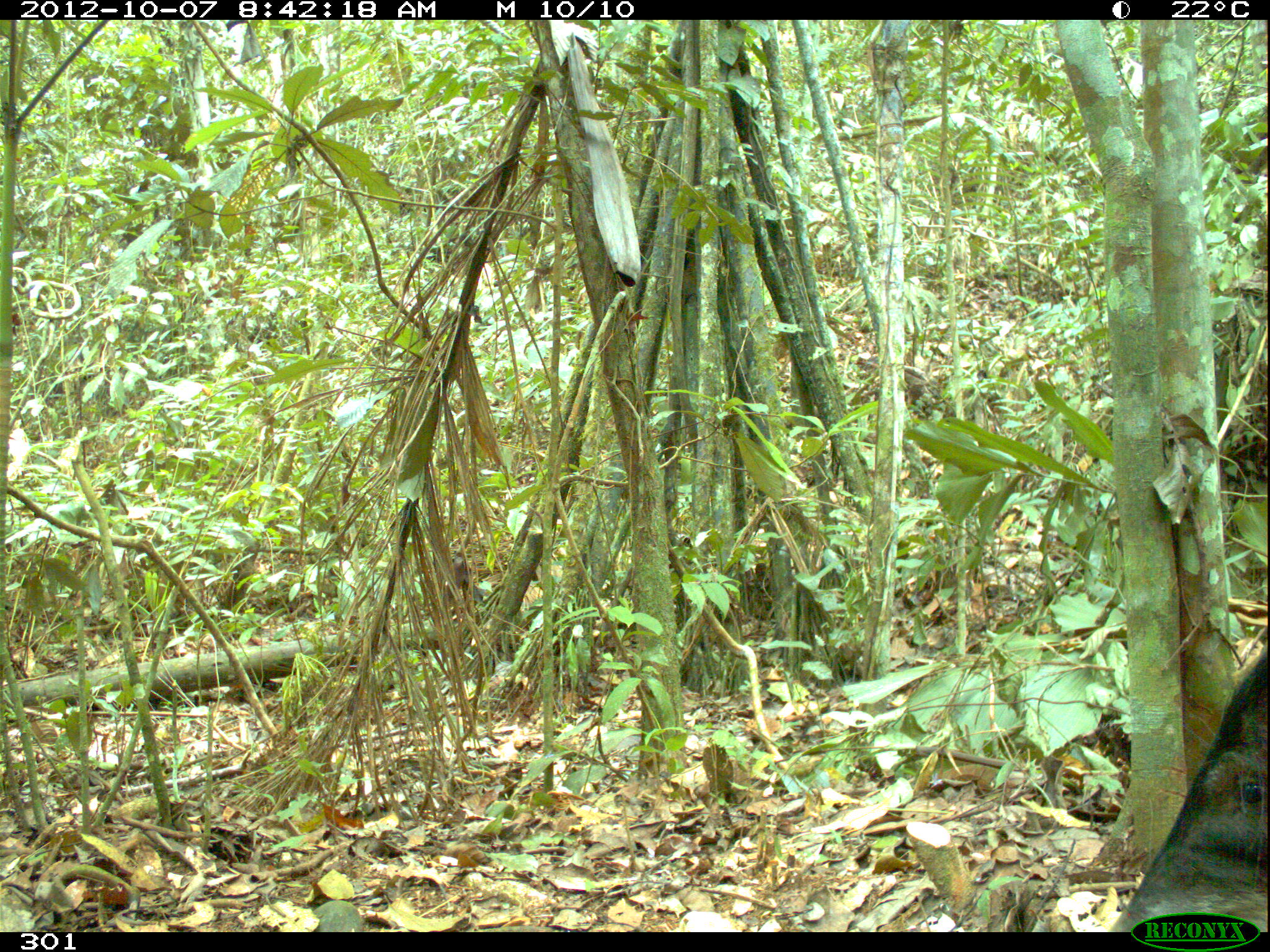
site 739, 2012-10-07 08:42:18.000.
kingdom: Animalia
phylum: Chordata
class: Mammalia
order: Artiodactyla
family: Tayassuidae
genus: Tayassu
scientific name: Tayassu pecari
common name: white-lipped peccary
Tayassu pecari (white-lipped peccary).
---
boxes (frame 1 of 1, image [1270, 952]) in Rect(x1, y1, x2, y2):
tayassu pecari: Rect(1104, 631, 1270, 932)